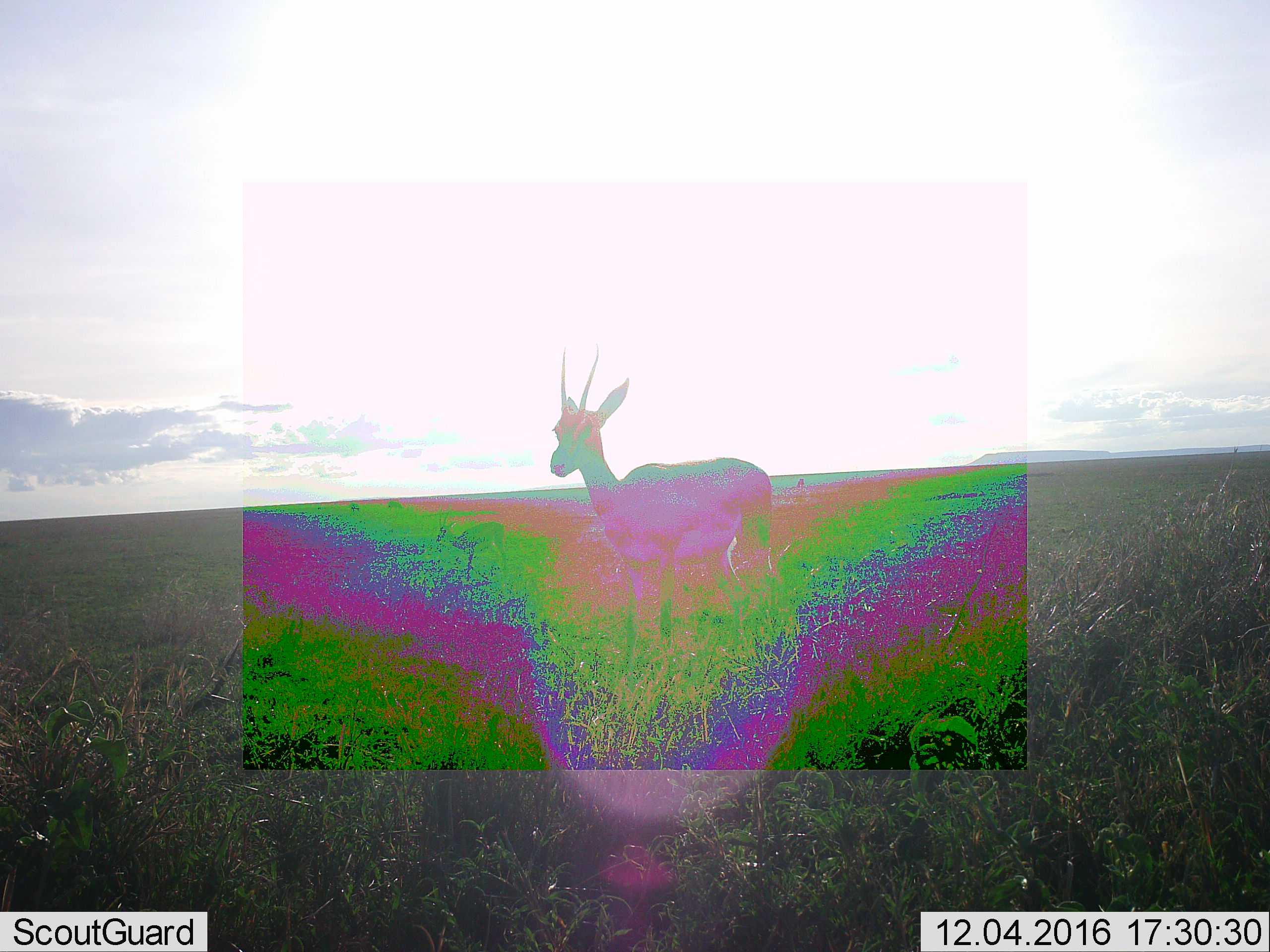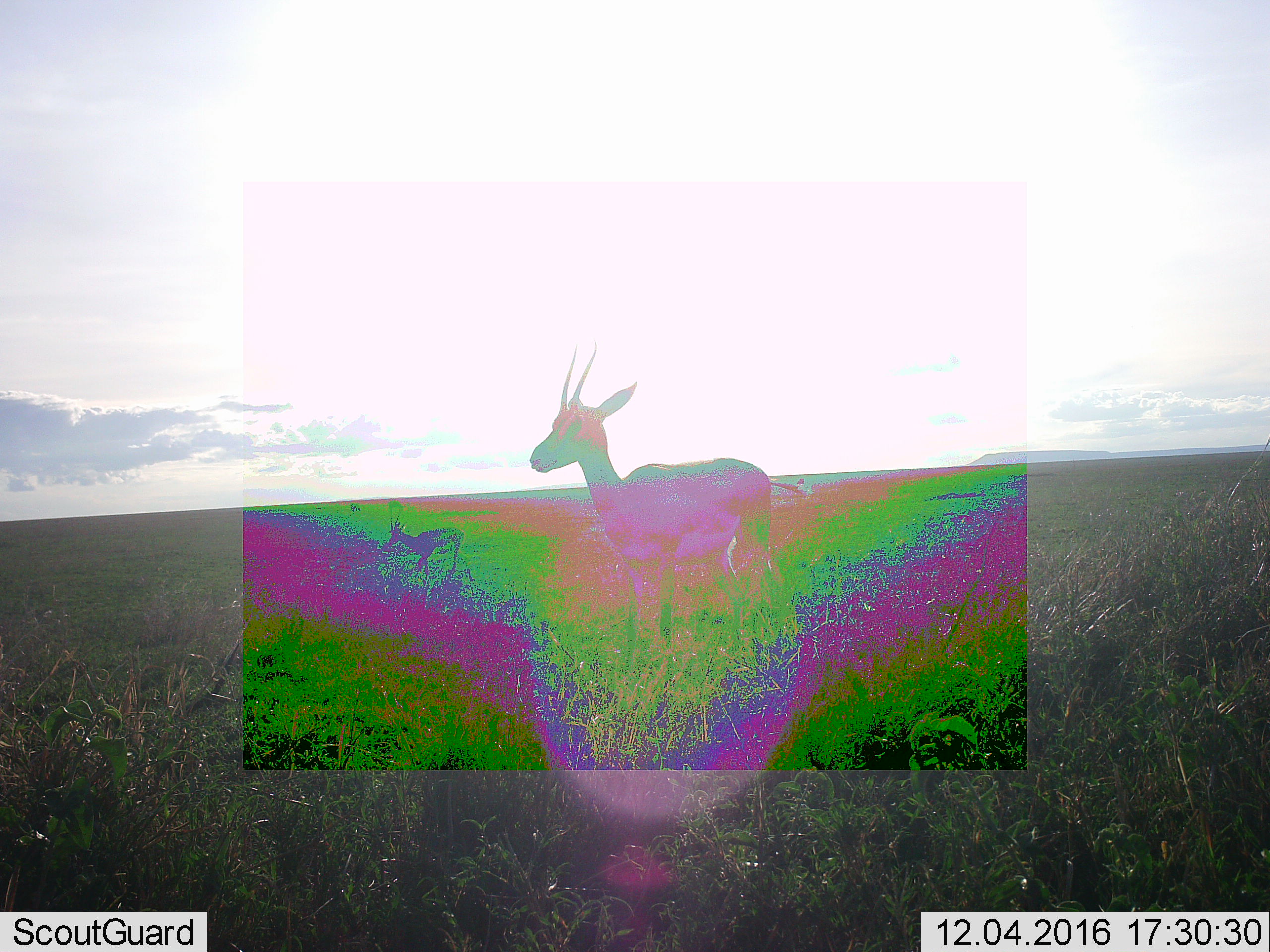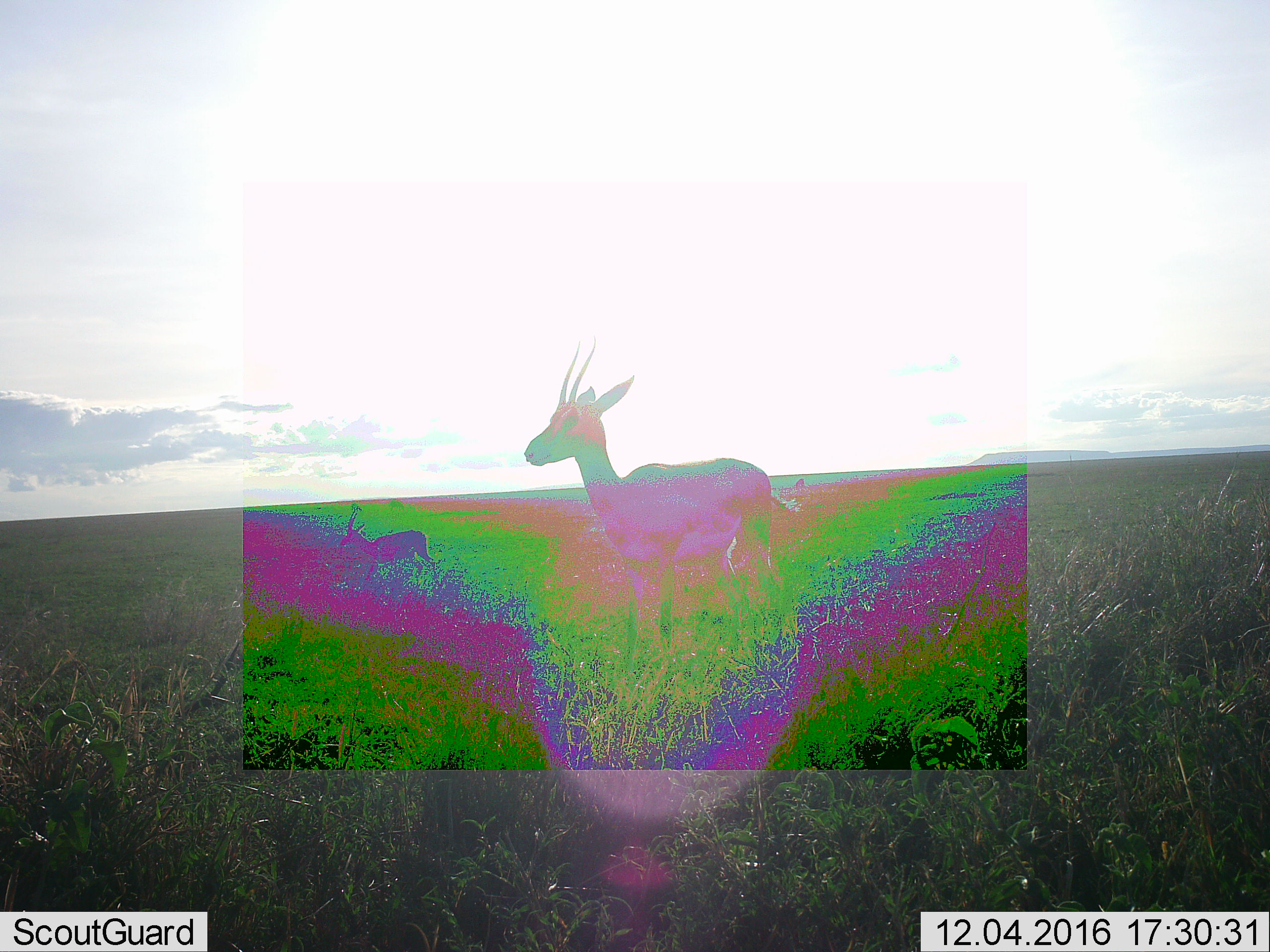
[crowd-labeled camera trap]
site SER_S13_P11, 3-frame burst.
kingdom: Animalia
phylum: Chordata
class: Mammalia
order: Artiodactyla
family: Bovidae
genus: Nanger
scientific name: Nanger granti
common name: grant's gazelle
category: gazellegrants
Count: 2.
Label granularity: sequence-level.